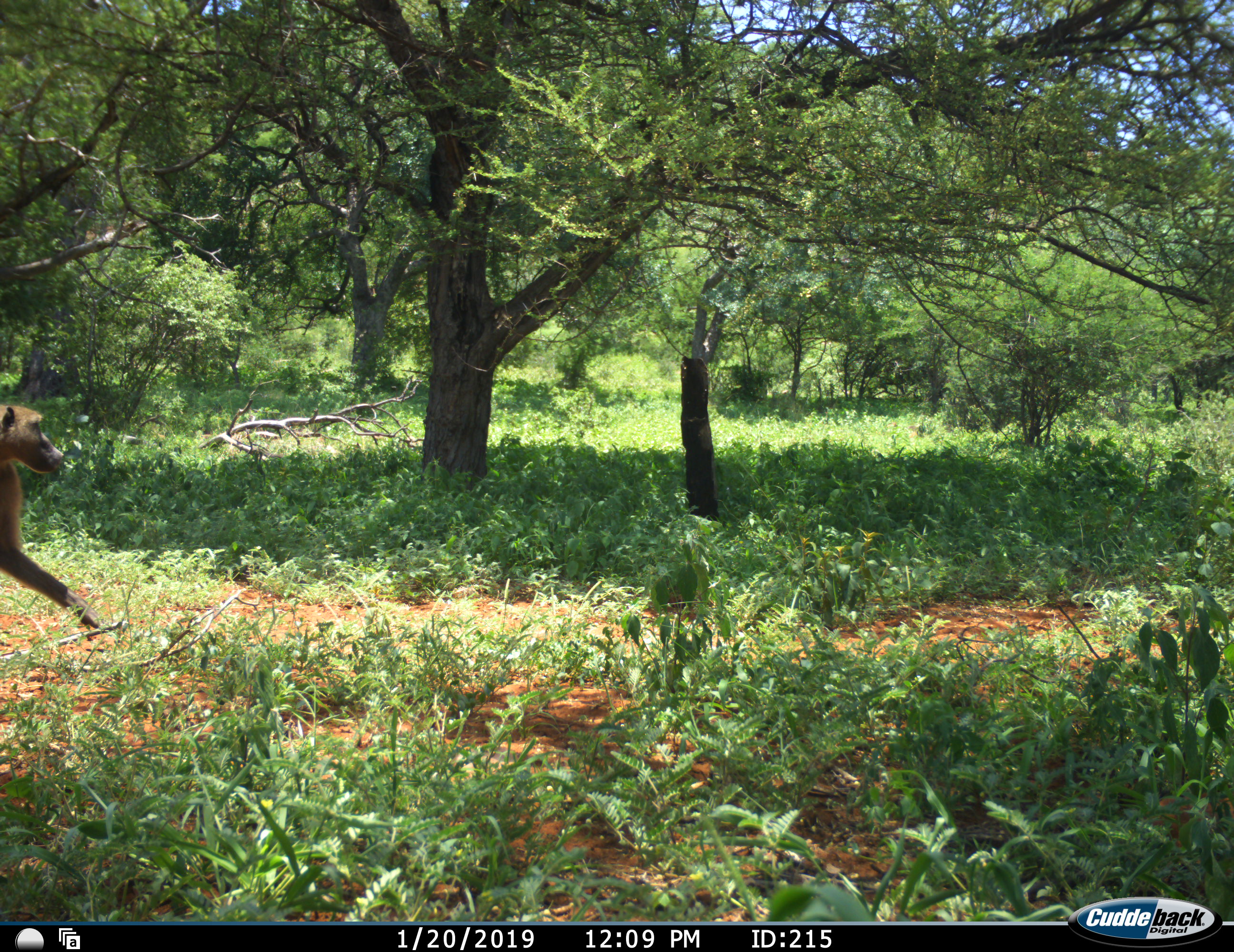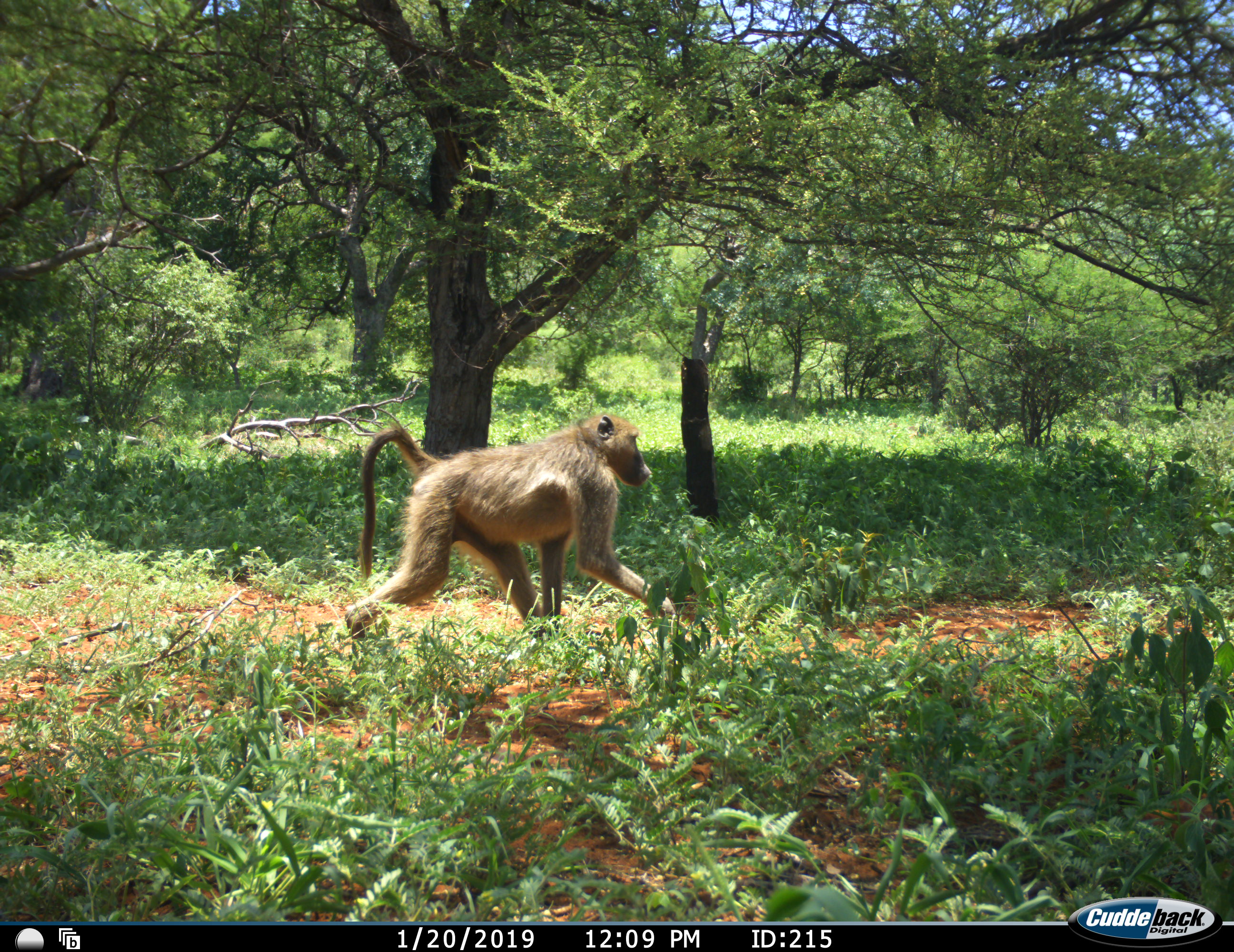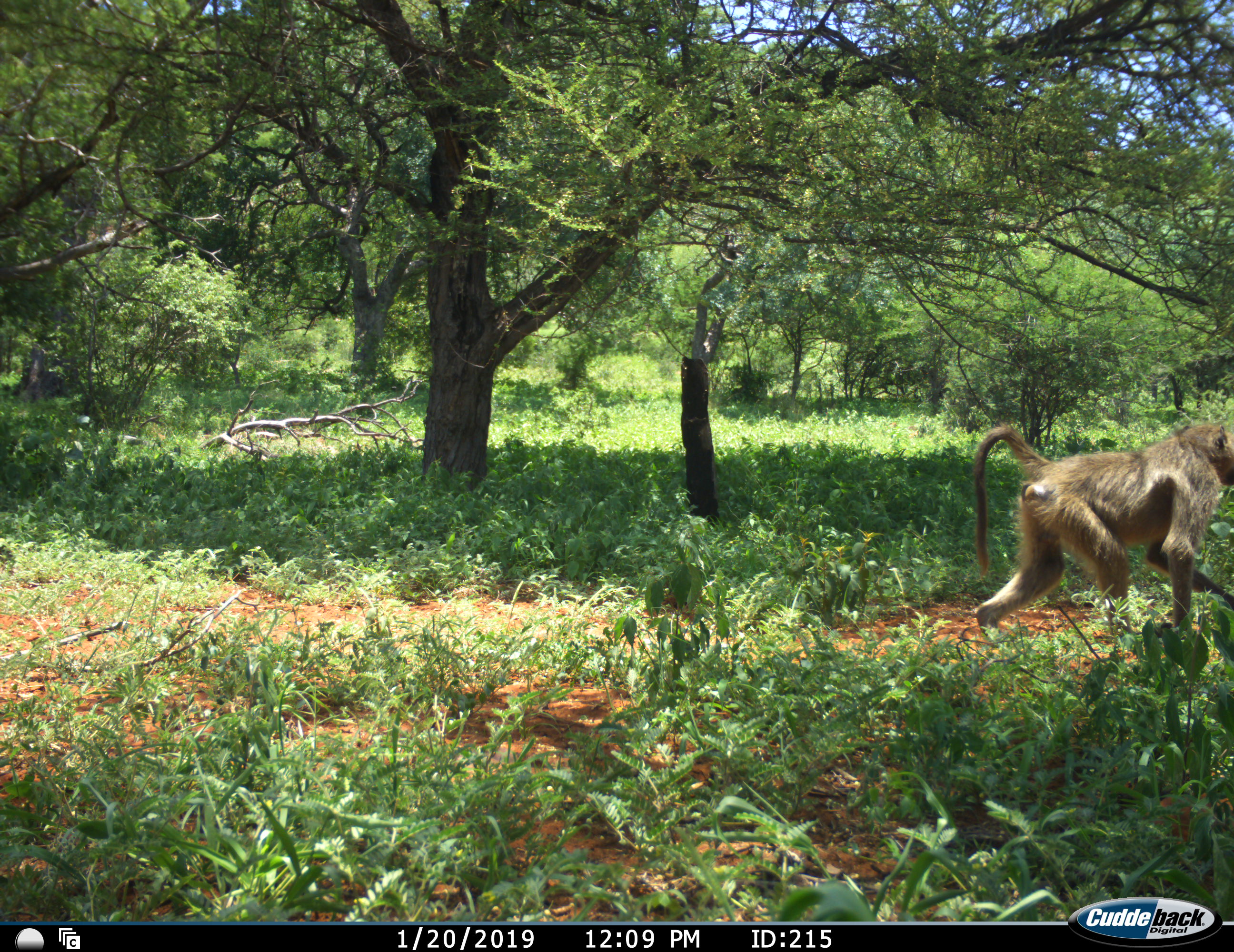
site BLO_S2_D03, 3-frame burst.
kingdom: Animalia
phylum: Chordata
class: Mammalia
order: Primates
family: Cercopithecidae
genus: Papio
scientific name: Papio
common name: baboon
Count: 1.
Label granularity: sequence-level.